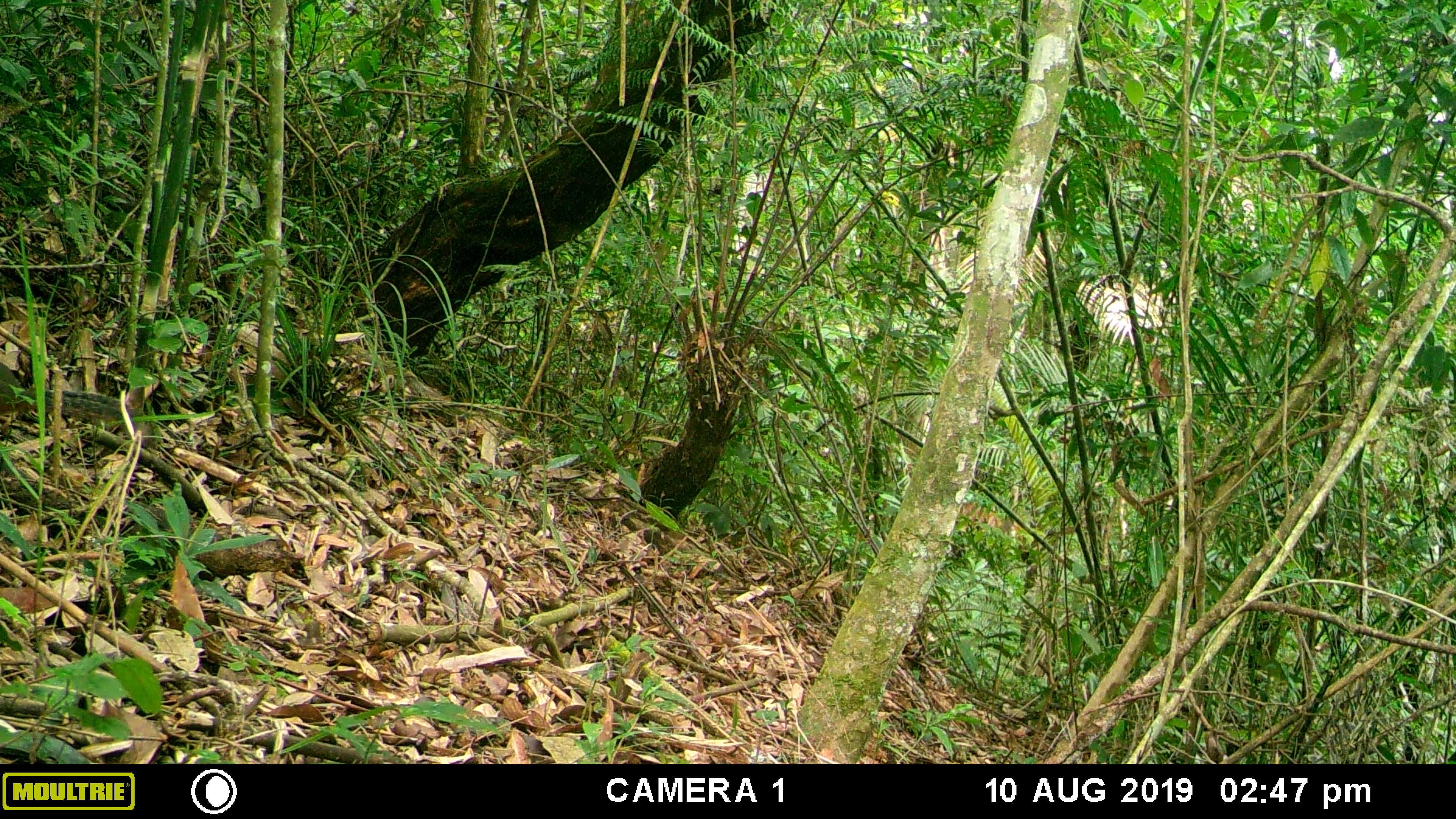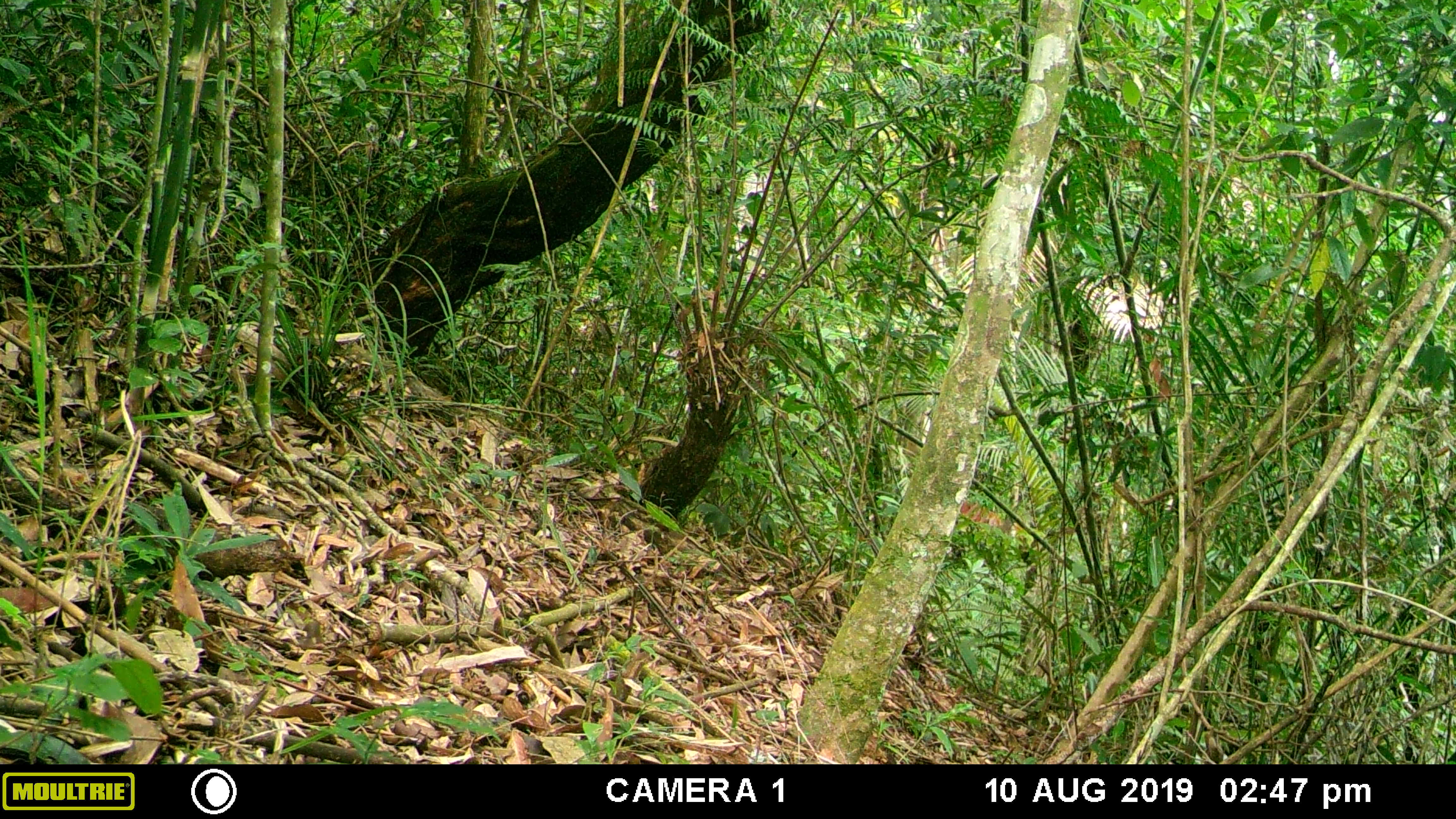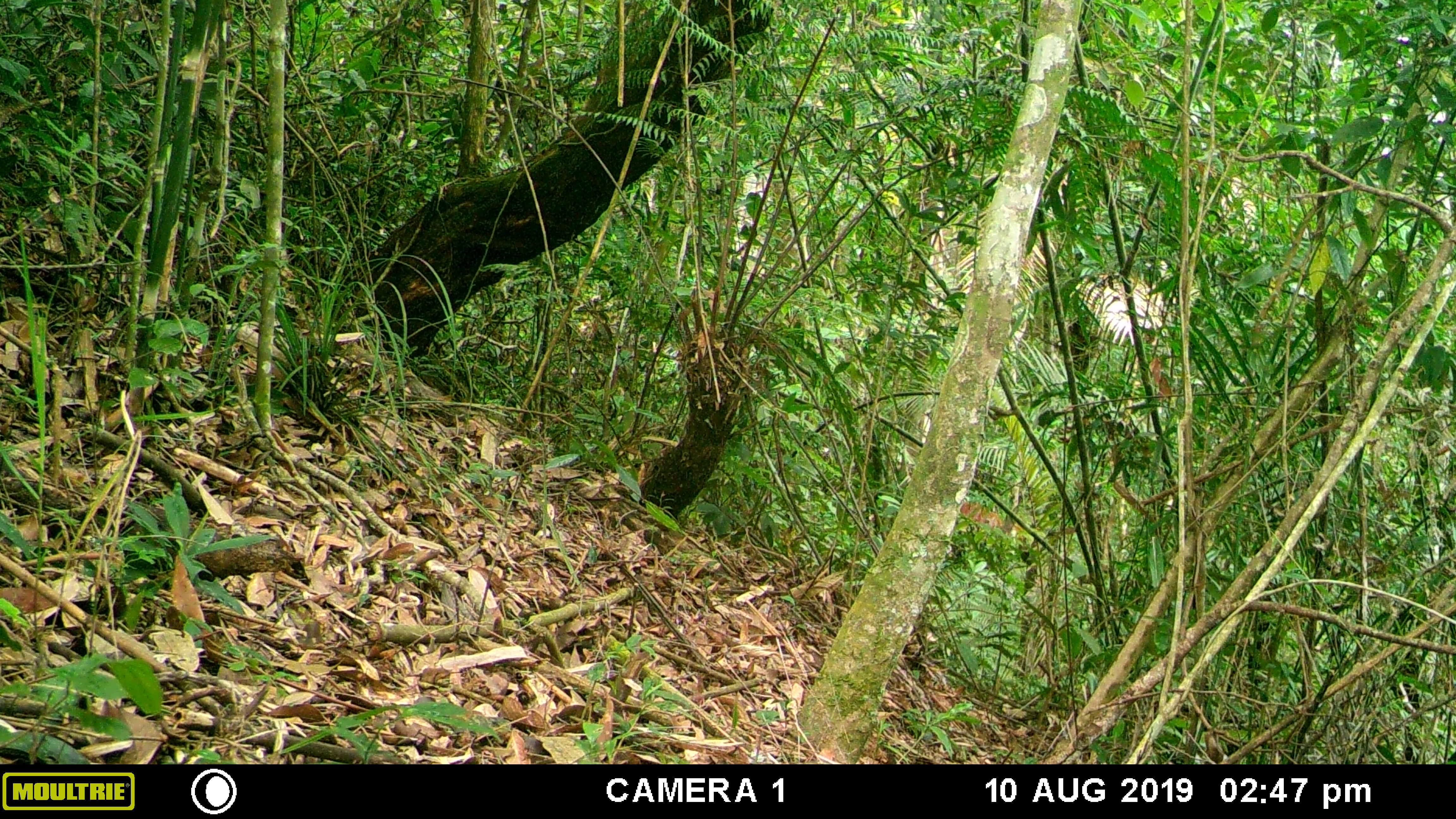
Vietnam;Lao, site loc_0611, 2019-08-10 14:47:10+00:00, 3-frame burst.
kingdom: Animalia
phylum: Chordata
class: Mammalia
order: Rodentia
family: Sciuridae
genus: Dremomys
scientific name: Dremomys rufigenis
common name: red-cheeked squirrel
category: red cheeked squirrel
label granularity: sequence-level